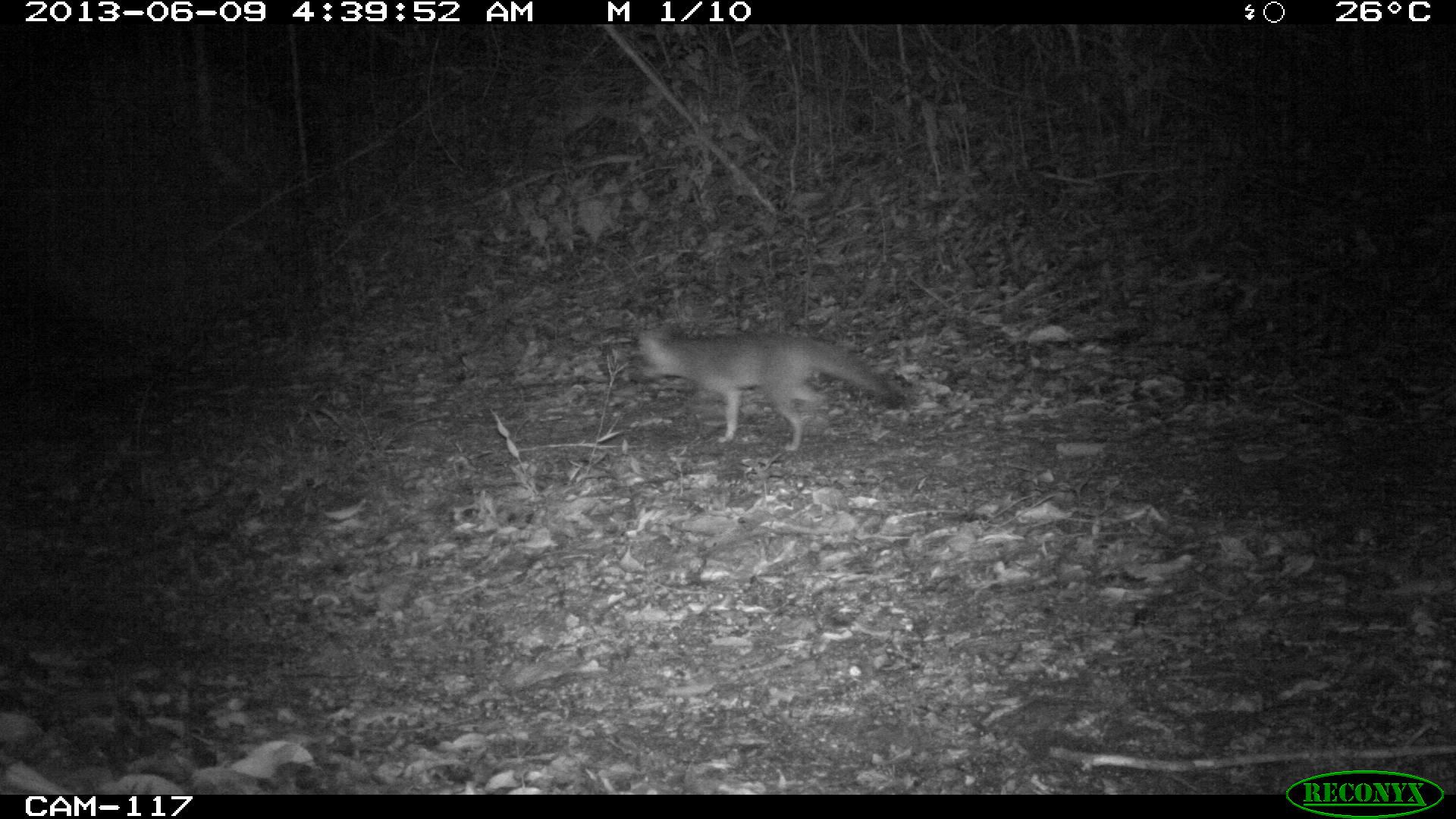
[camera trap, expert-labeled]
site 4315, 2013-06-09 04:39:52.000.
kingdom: Animalia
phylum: Chordata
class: Mammalia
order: Carnivora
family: Canidae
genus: Urocyon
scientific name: Urocyon cinereoargenteus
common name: gray fox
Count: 1.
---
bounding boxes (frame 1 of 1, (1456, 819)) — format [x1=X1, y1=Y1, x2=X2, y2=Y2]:
urocyon cinereoargenteus: [x1=635, y1=318, x2=904, y2=452]